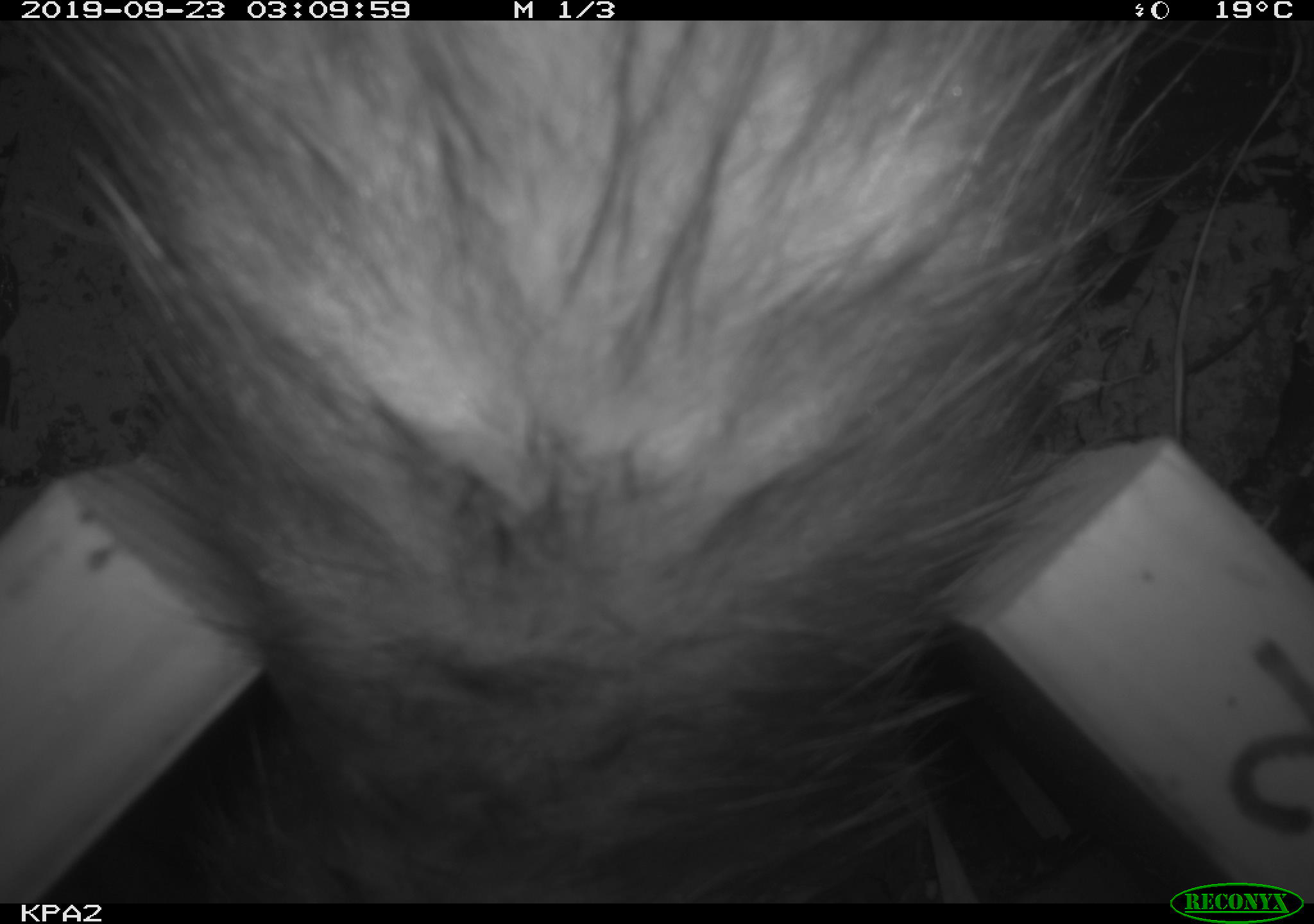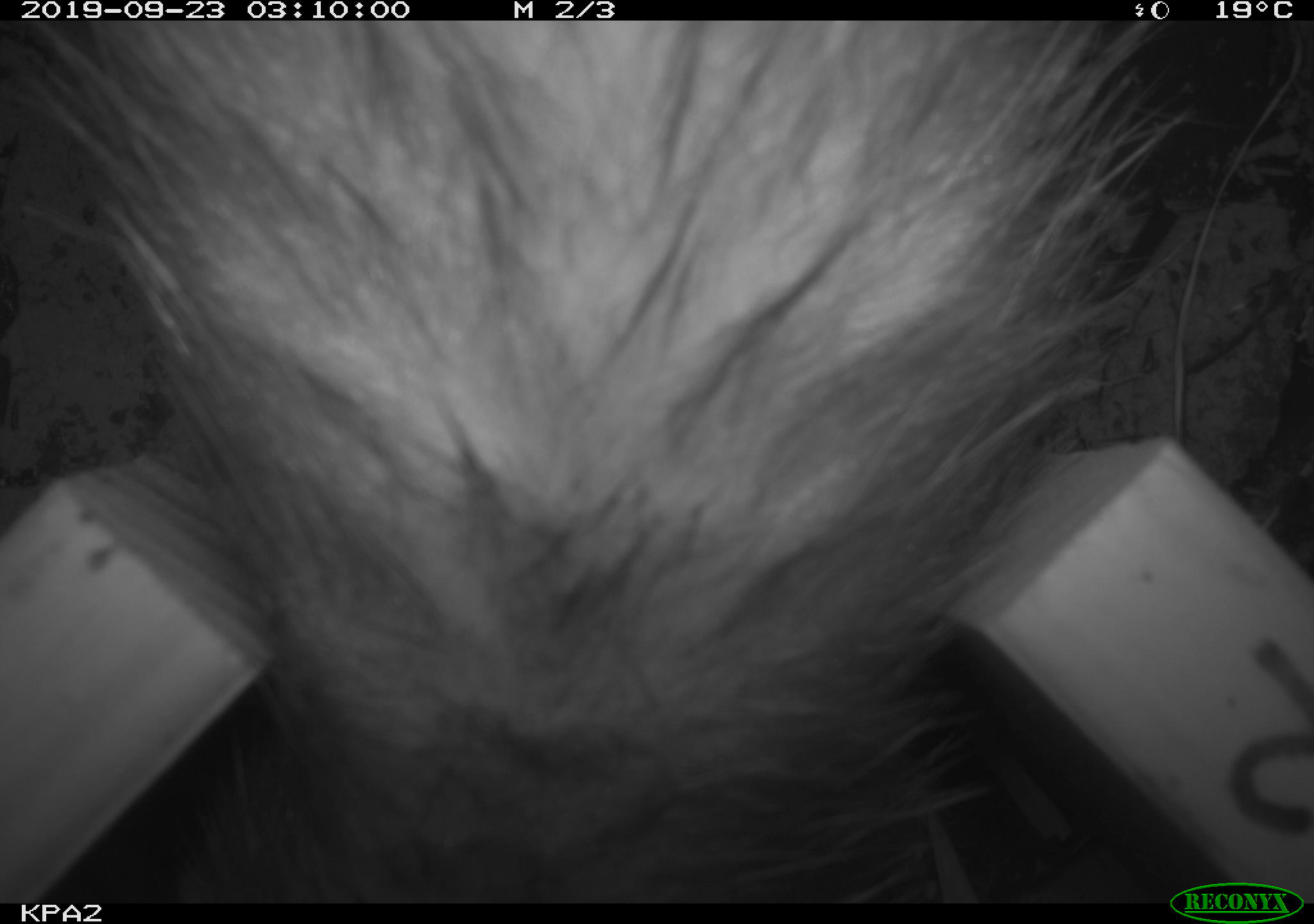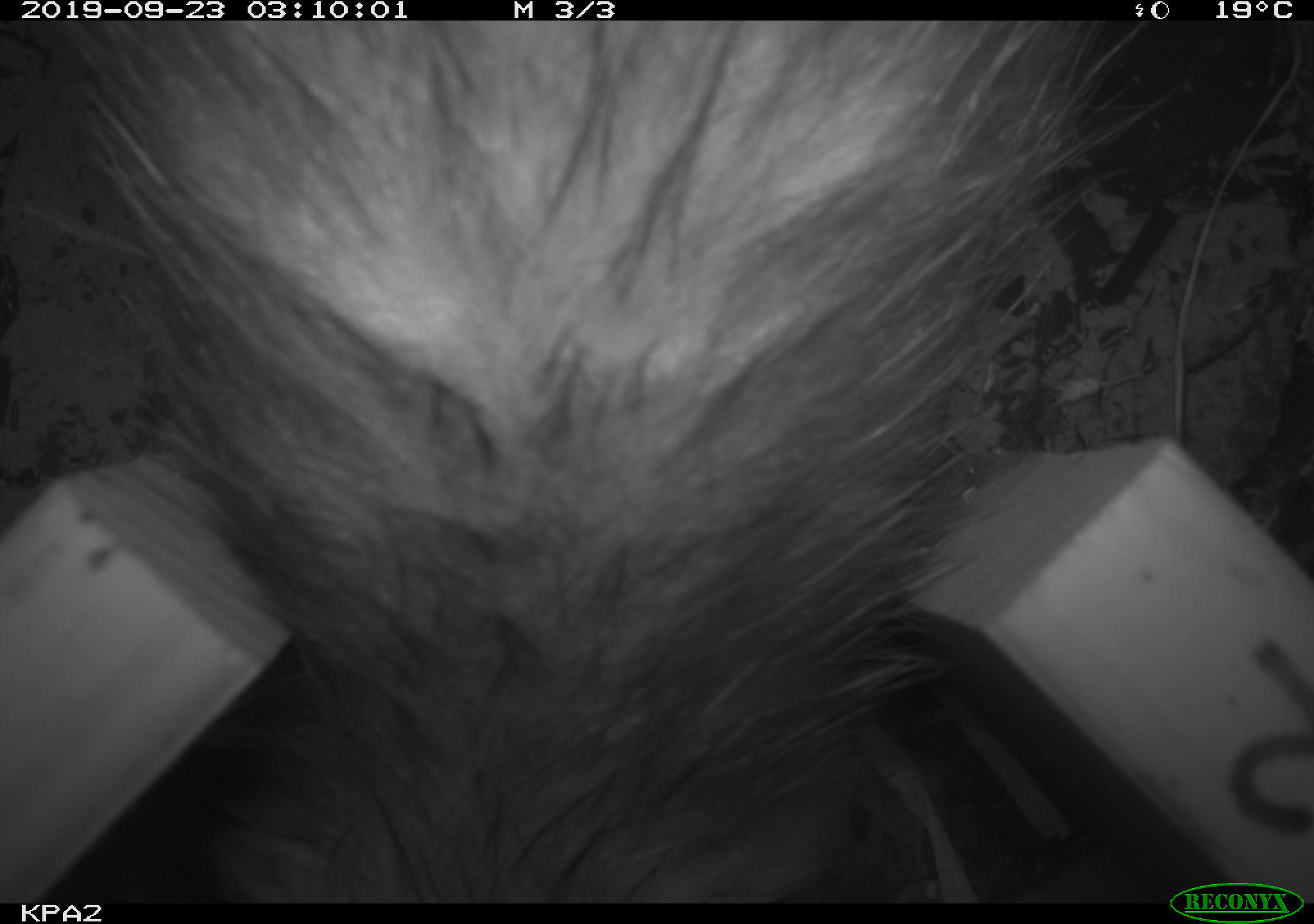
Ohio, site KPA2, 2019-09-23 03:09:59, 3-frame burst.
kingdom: Animalia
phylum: Chordata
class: Mammalia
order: Didelphimorphia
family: Didelphidae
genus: Didelphis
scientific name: Didelphis virginiana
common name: virginia opossum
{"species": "virginia opossum (Didelphis virginiana)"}